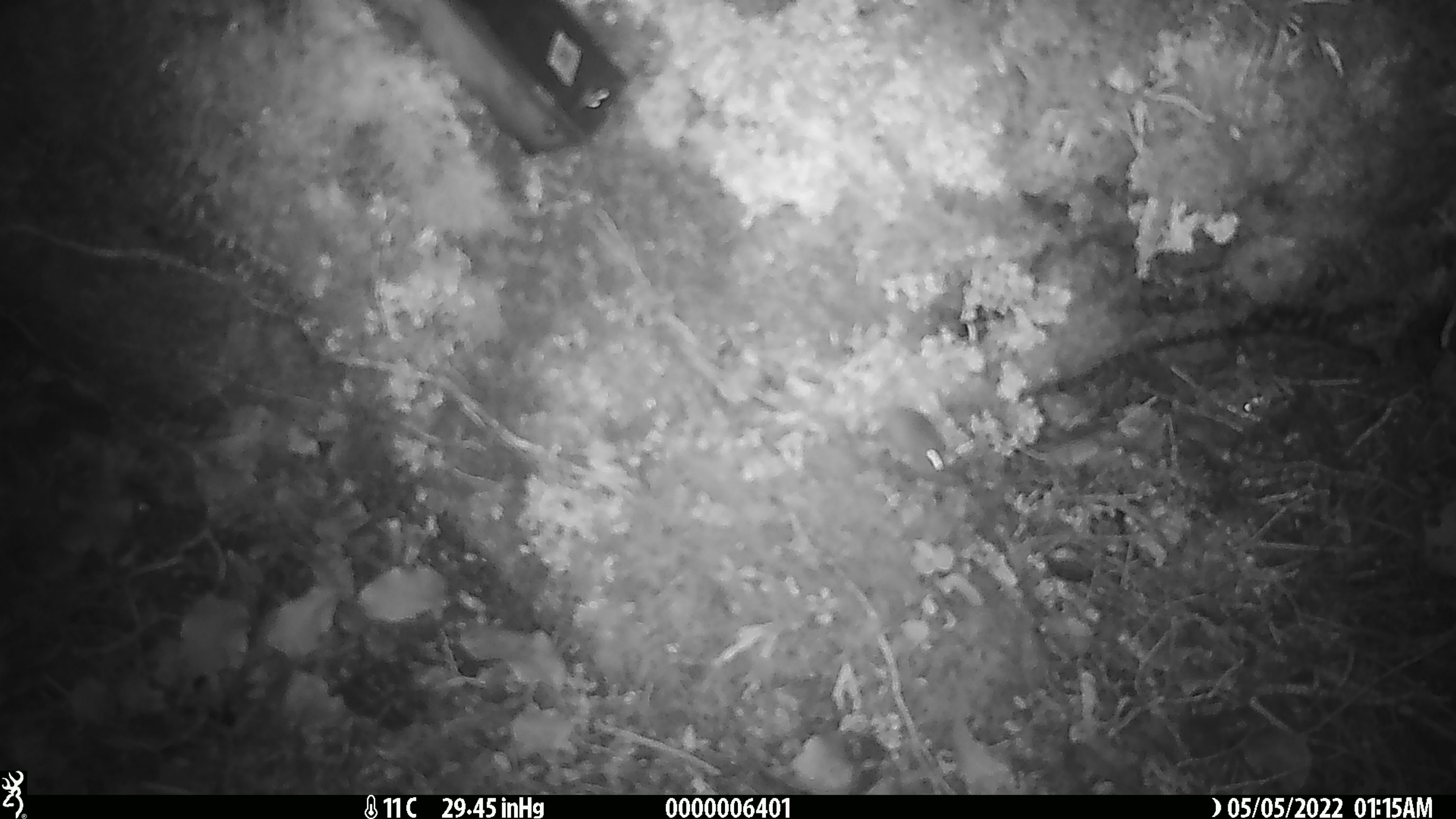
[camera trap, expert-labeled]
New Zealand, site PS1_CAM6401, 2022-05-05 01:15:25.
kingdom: Animalia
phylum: Chordata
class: Mammalia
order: Rodentia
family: Muridae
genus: Mus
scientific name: Mus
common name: mouse